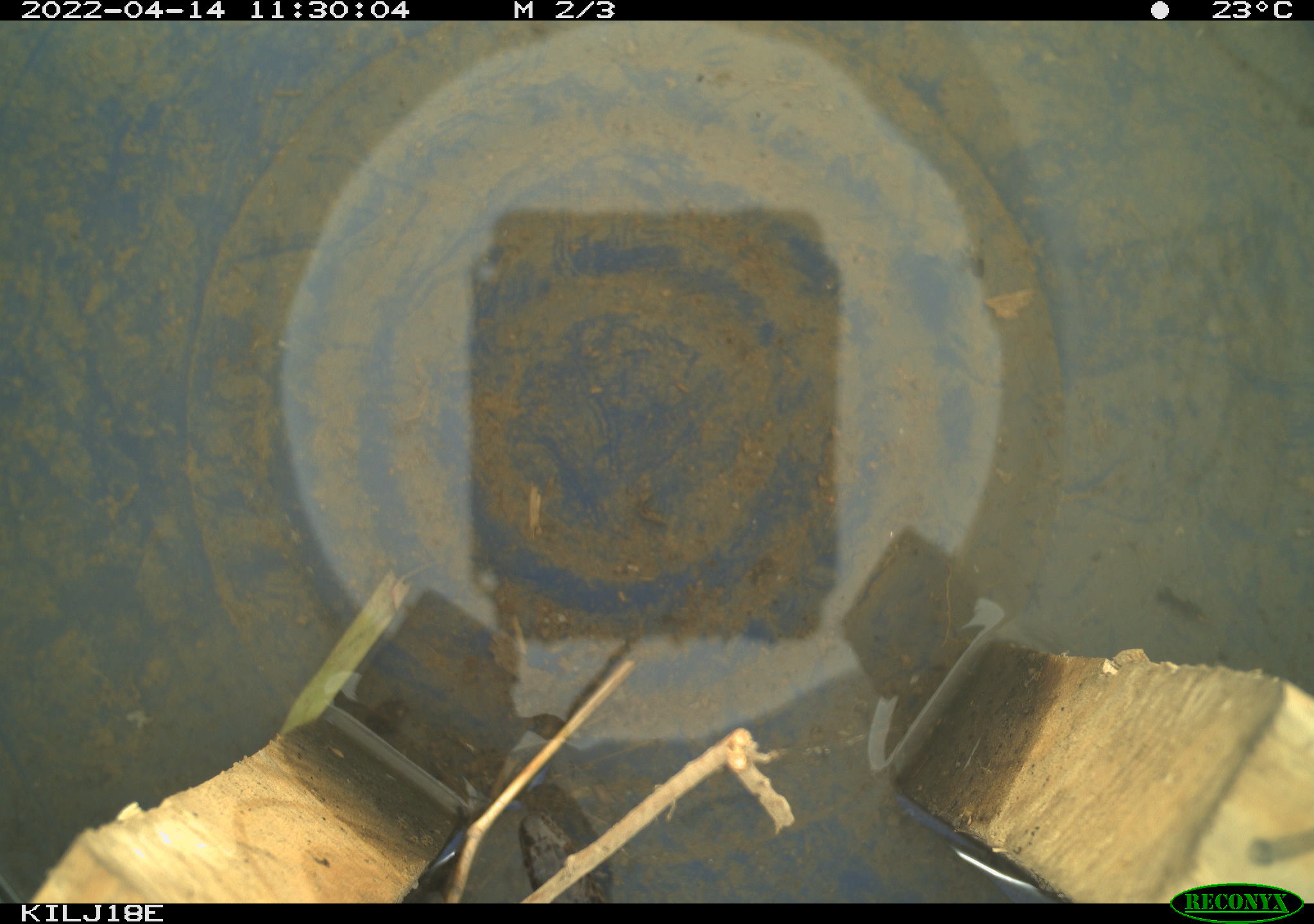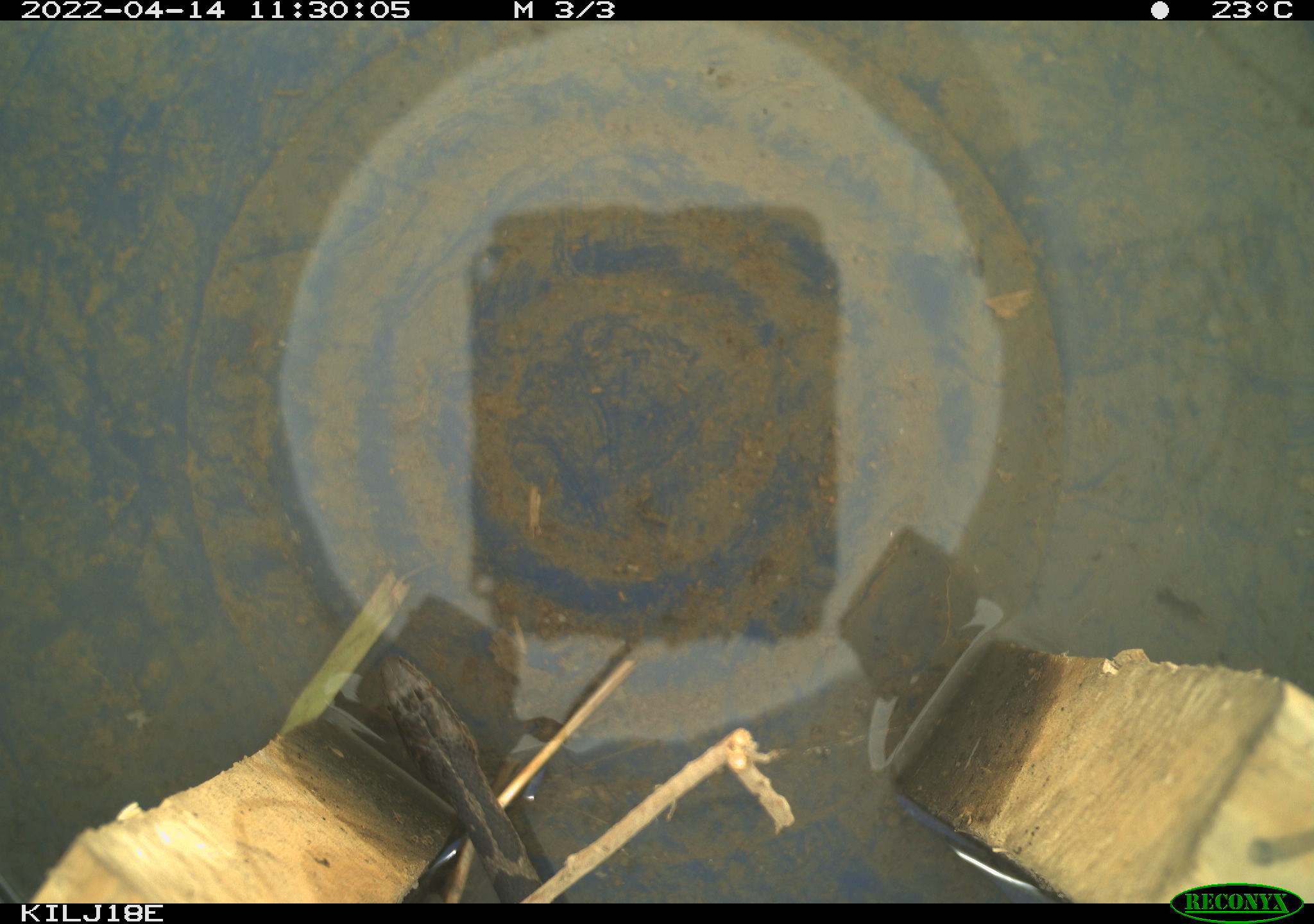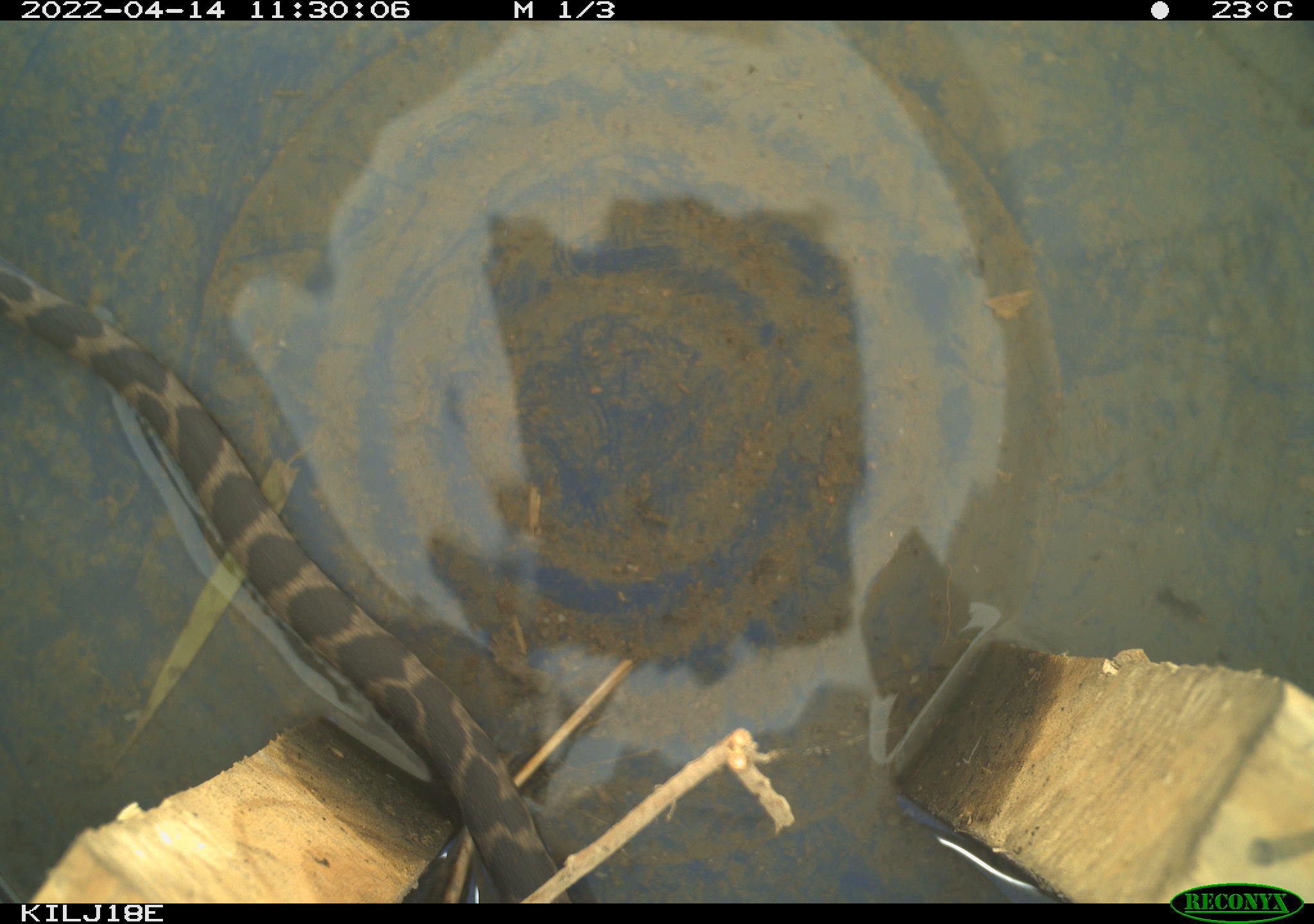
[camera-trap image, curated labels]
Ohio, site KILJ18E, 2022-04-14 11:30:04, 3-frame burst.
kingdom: Animalia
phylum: Chordata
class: Reptilia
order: Squamata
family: Colubridae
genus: Nerodia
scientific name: Nerodia sipedon sipedon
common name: northern watersnake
Northern watersnake (Nerodia sipedon sipedon).